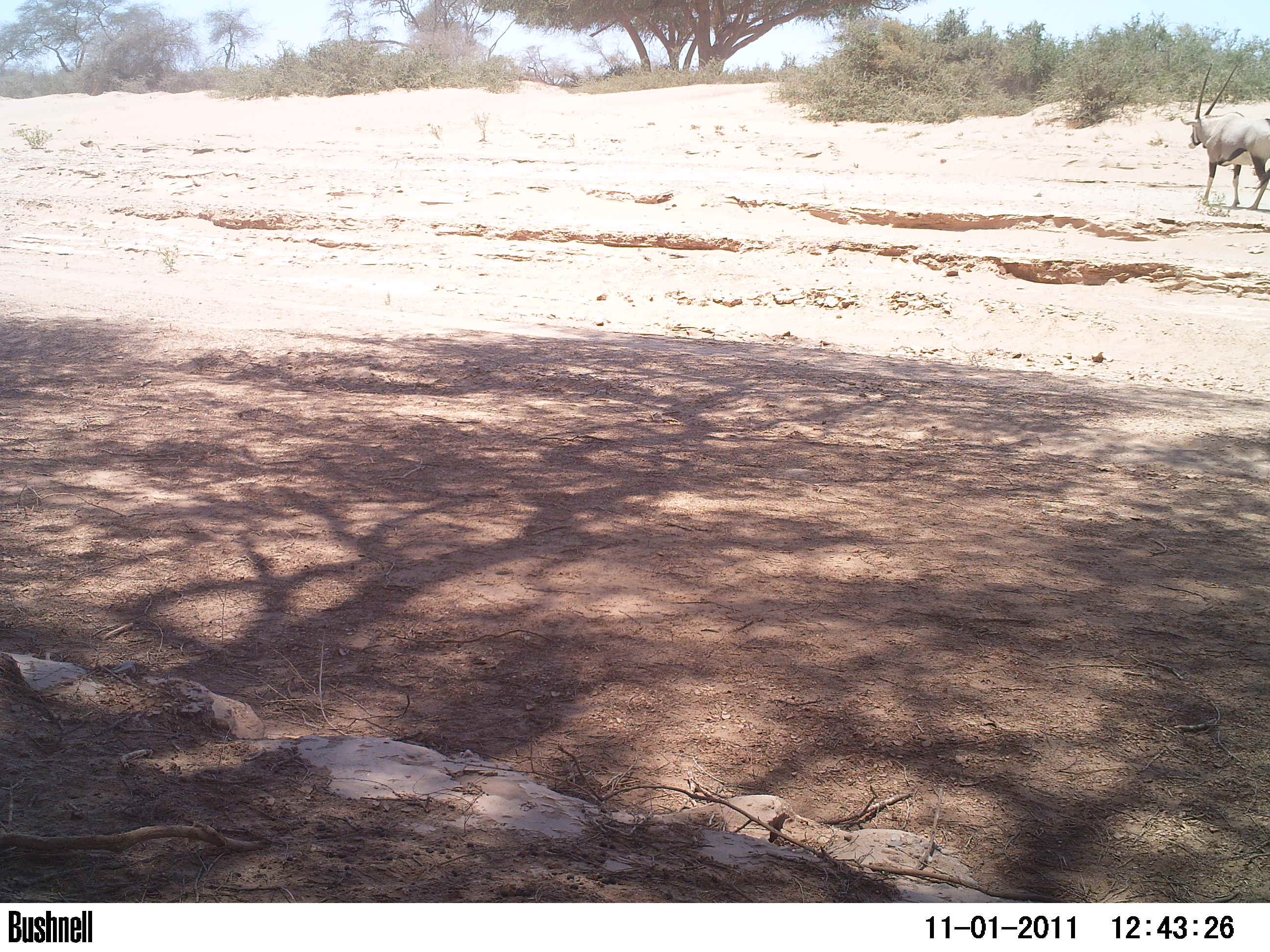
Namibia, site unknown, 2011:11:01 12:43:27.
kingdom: Animalia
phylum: Chordata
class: Mammalia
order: Artiodactyla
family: Bovidae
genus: Oryx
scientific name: Oryx gazella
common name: gemsbok